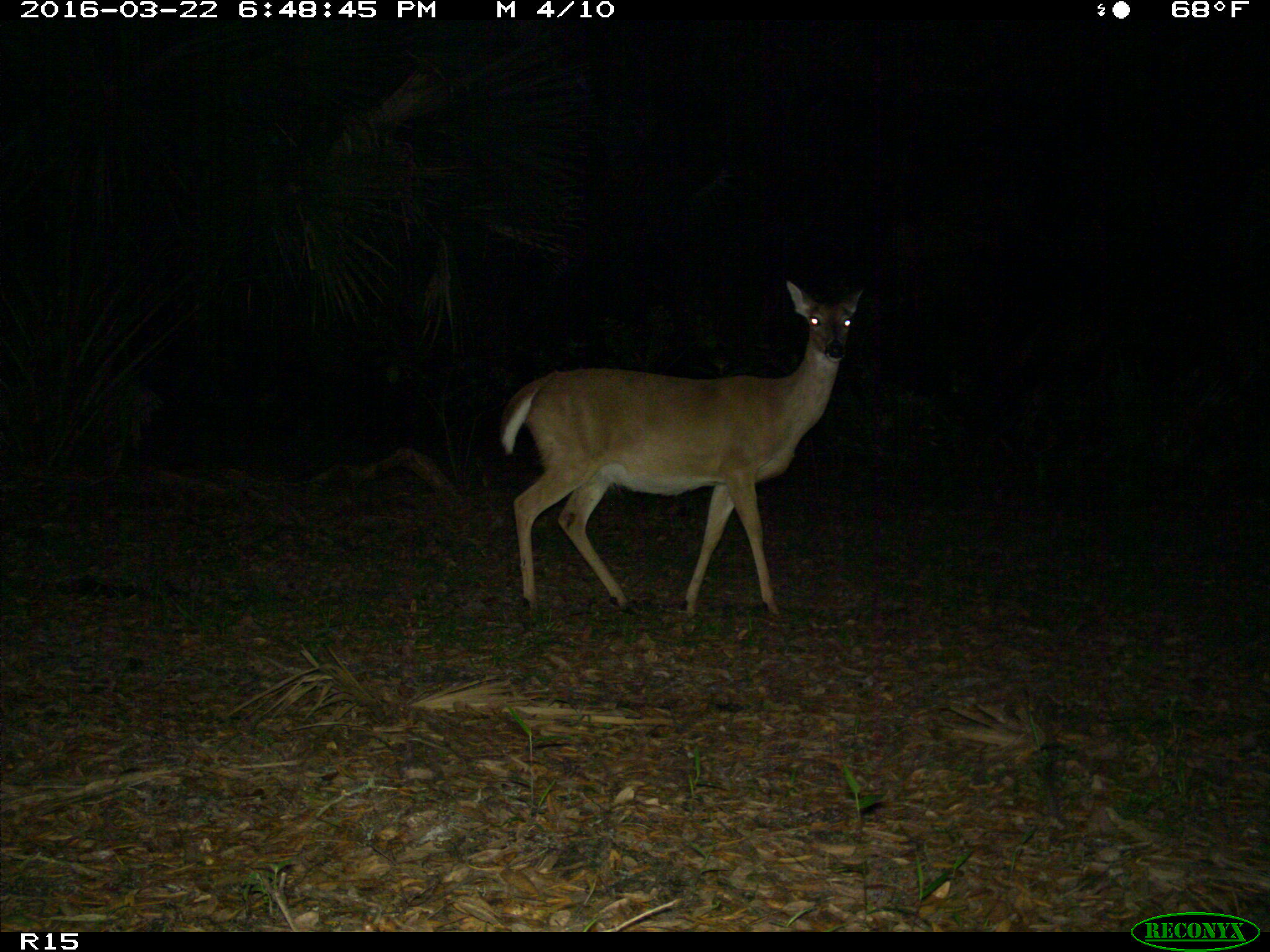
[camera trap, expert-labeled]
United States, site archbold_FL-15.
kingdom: Animalia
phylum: Chordata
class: Mammalia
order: Artiodactyla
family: Cervidae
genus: Odocoileus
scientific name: Odocoileus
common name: deer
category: unidentified deer